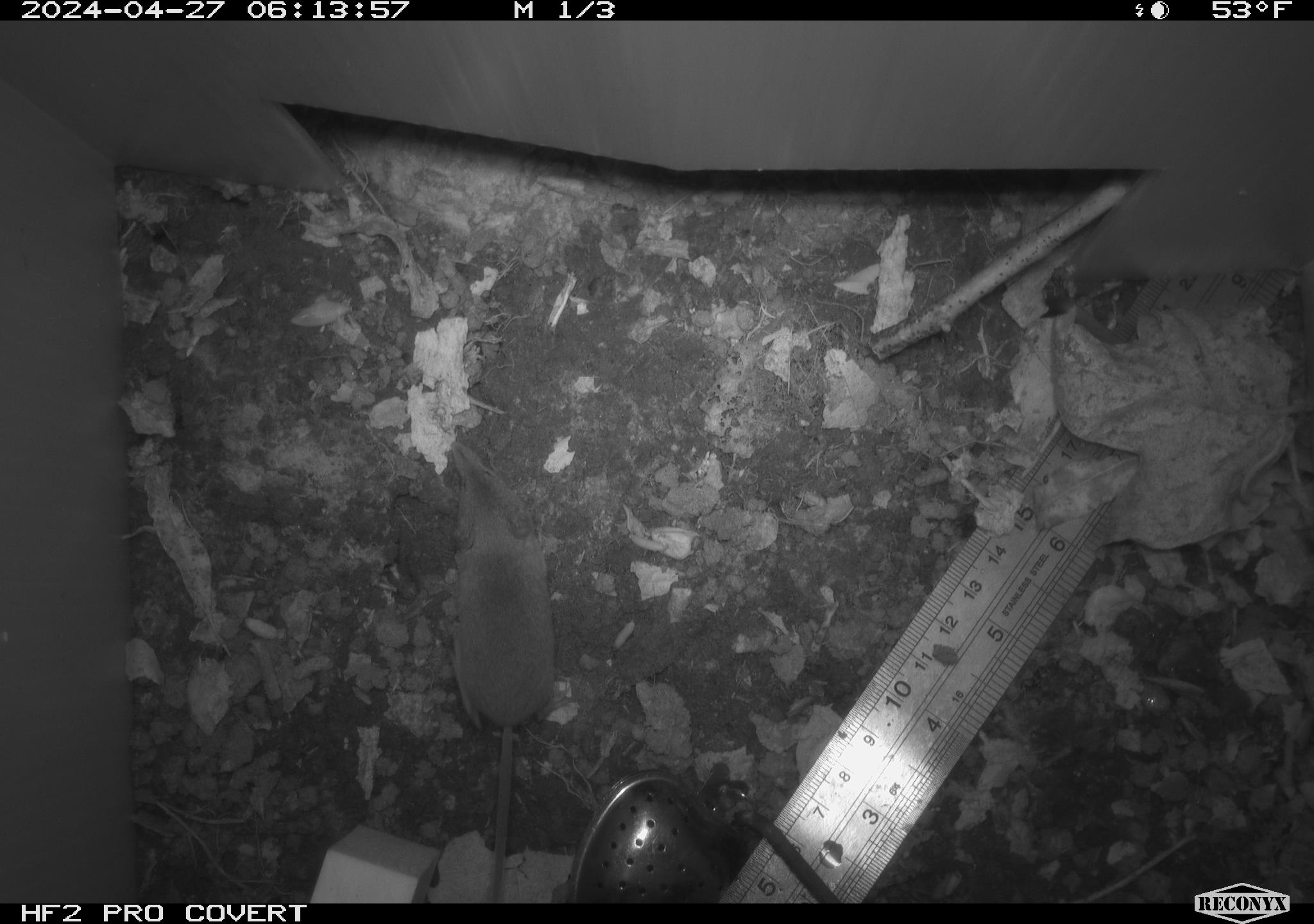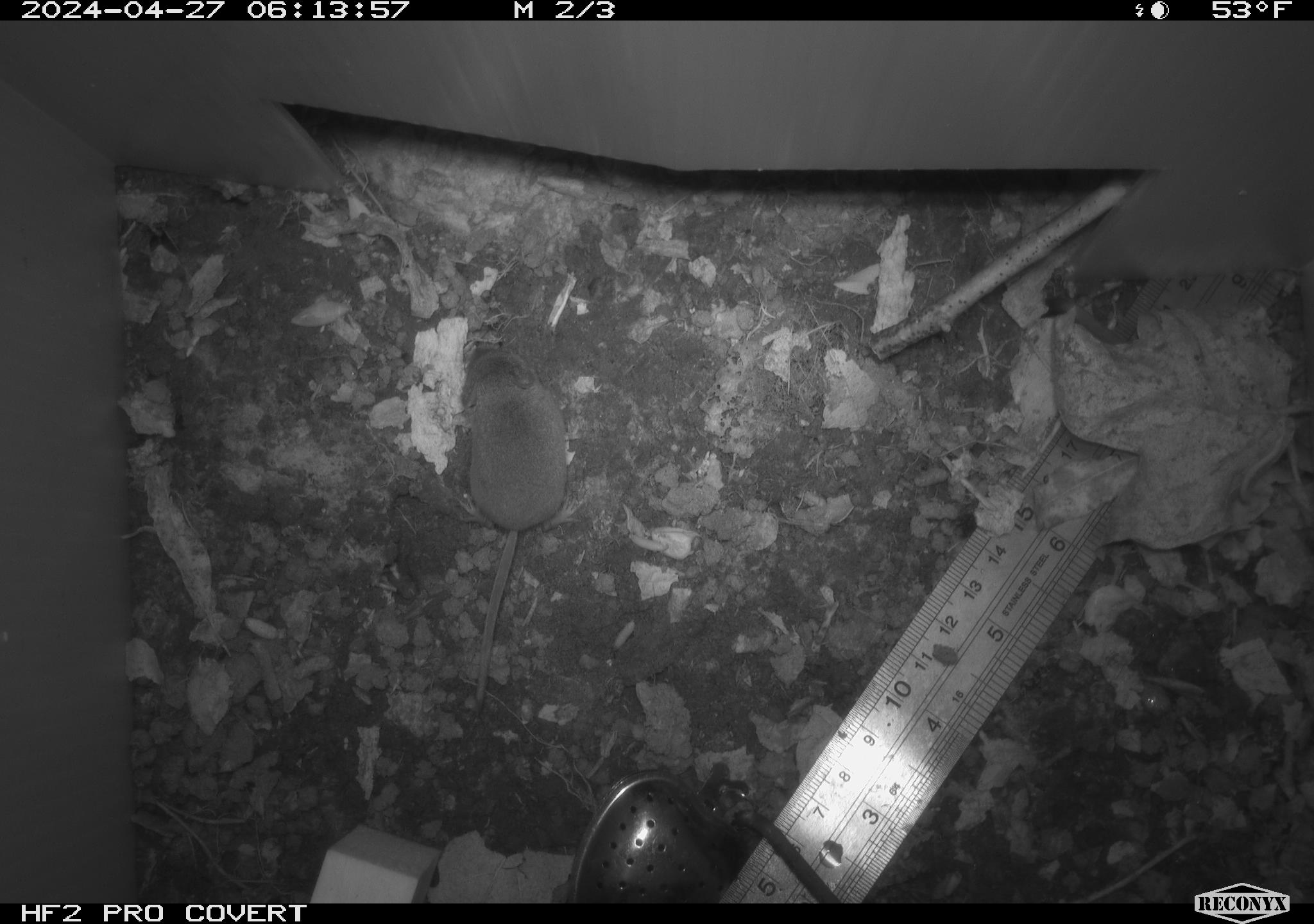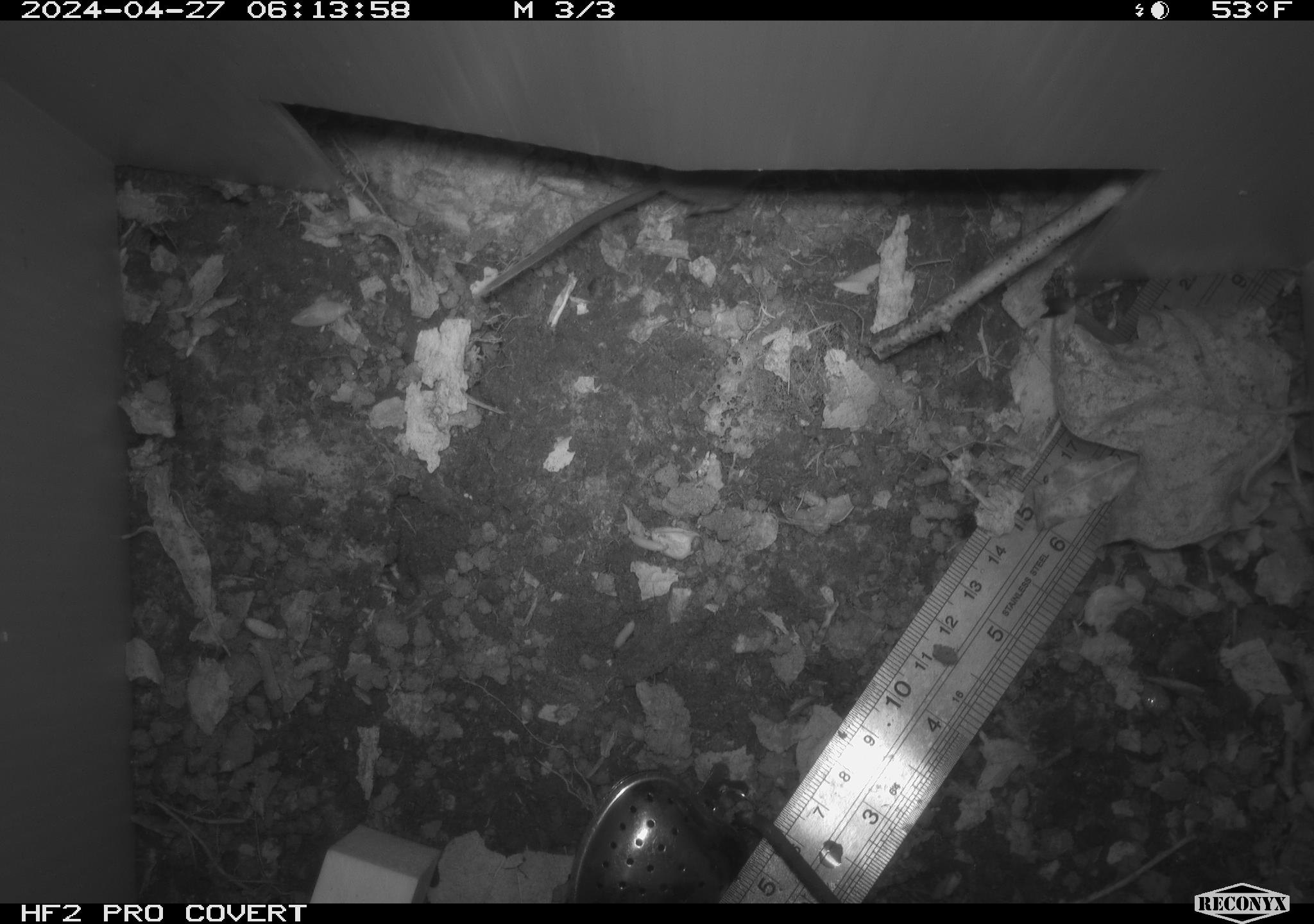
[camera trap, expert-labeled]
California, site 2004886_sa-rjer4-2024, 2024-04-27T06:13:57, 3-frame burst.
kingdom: Animalia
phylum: Chordata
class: Mammalia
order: Eulipotyphla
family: Soricidae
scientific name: Soricidae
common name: shrews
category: soricidae family